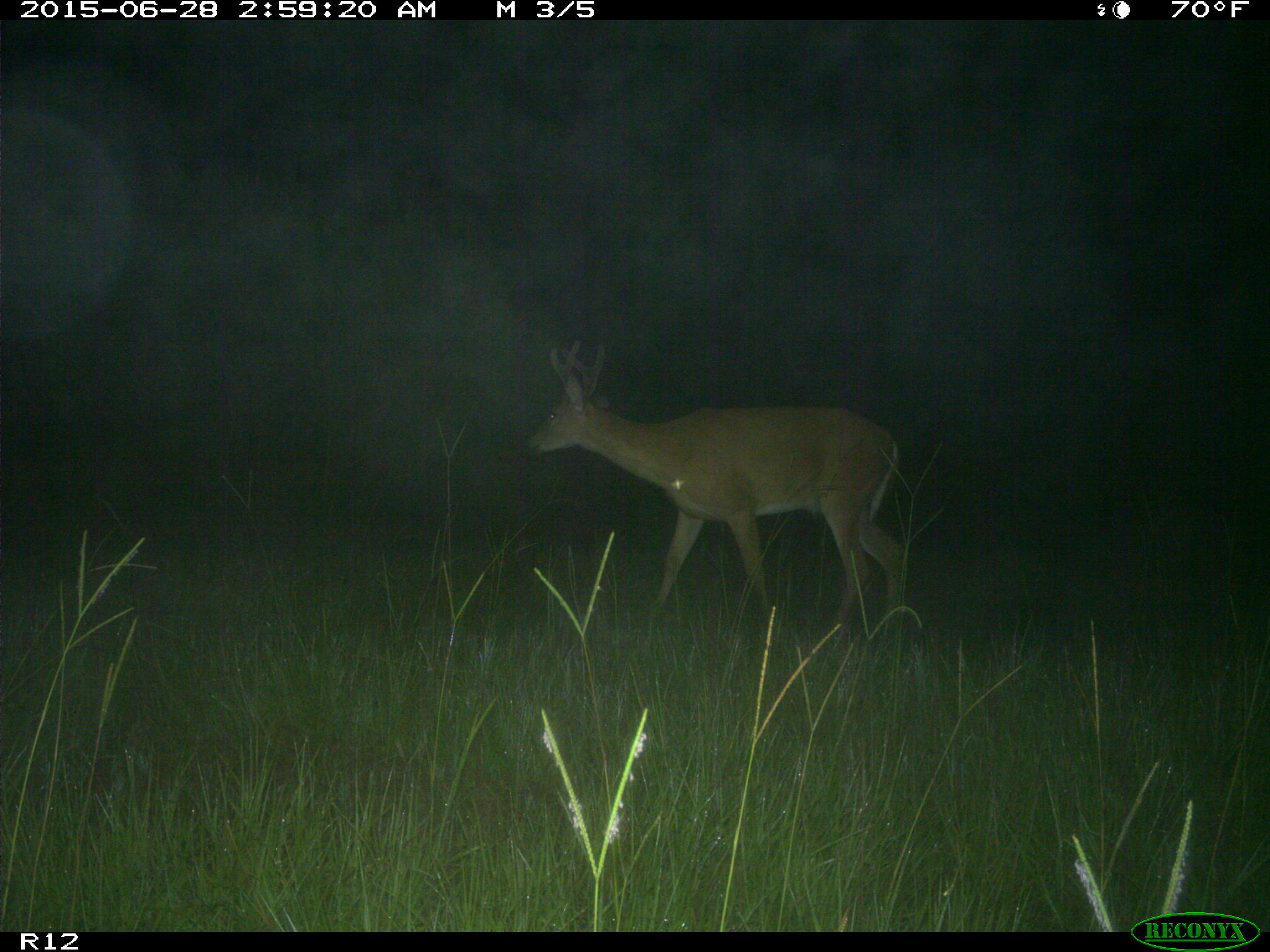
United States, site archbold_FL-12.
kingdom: Animalia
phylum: Chordata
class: Mammalia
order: Artiodactyla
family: Cervidae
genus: Odocoileus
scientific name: Odocoileus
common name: deer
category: unidentified deer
Unidentified deer (deer) (Odocoileus).